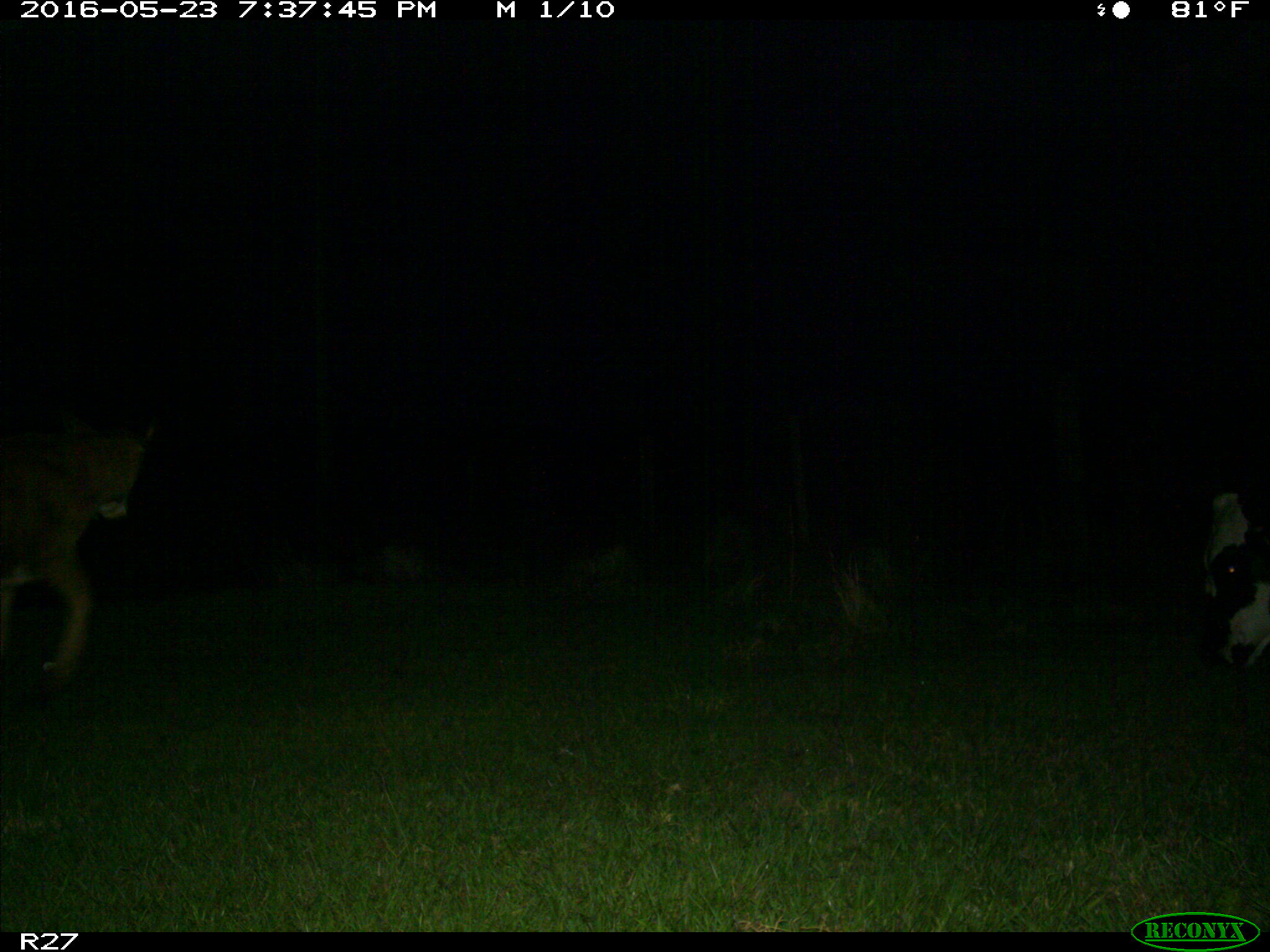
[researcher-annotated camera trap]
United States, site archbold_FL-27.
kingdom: Animalia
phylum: Chordata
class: Mammalia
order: Artiodactyla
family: Bovidae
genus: Bos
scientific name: Bos taurus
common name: domestic cow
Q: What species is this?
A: Bos taurus (domestic cow).